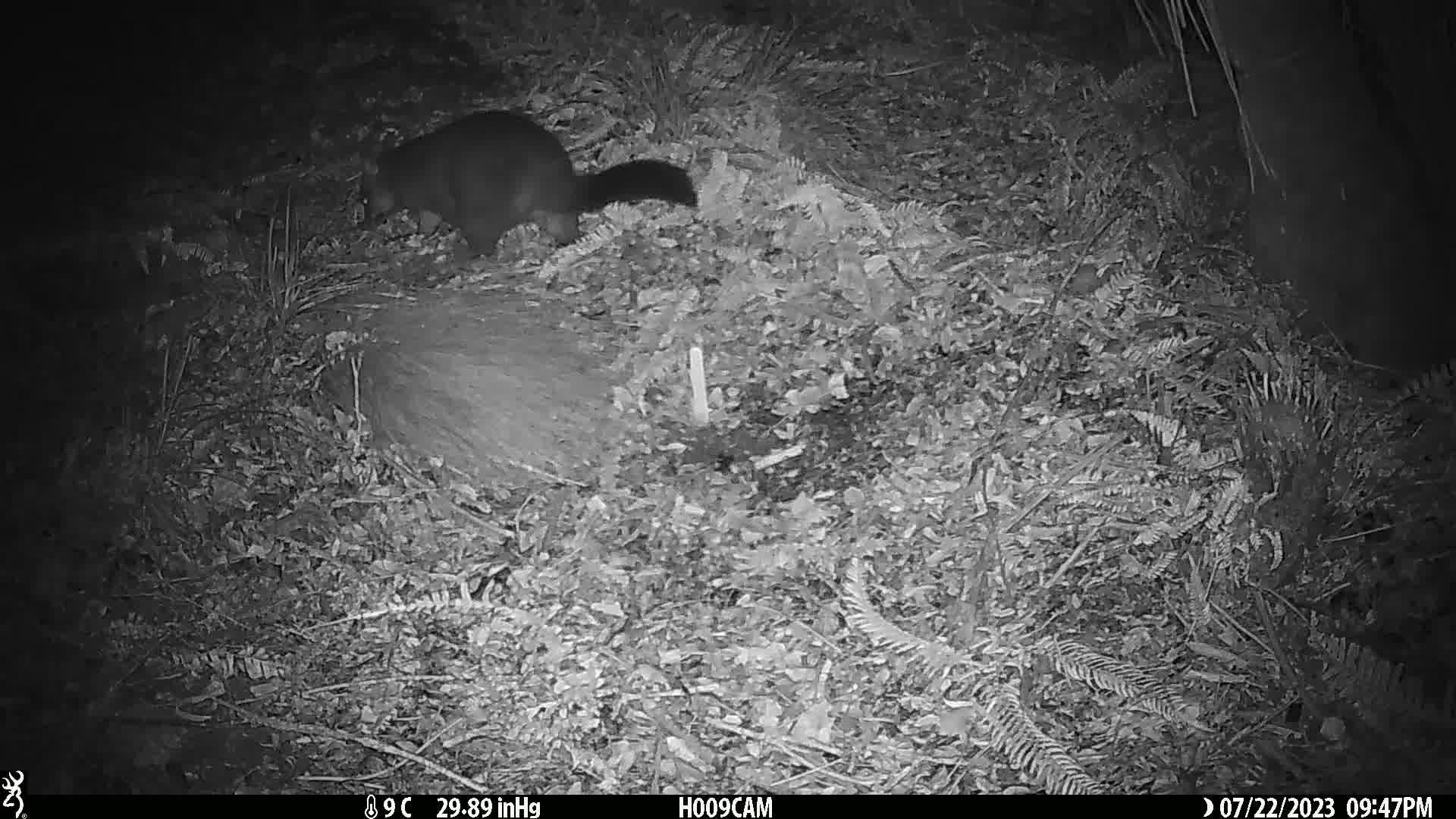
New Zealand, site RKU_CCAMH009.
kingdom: Animalia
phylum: Chordata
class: Mammalia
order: Diprotodontia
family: Phalangeridae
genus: Trichosurus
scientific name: Trichosurus vulpecula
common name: common brushtail possum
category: possum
Possum (common brushtail possum) (Trichosurus vulpecula).